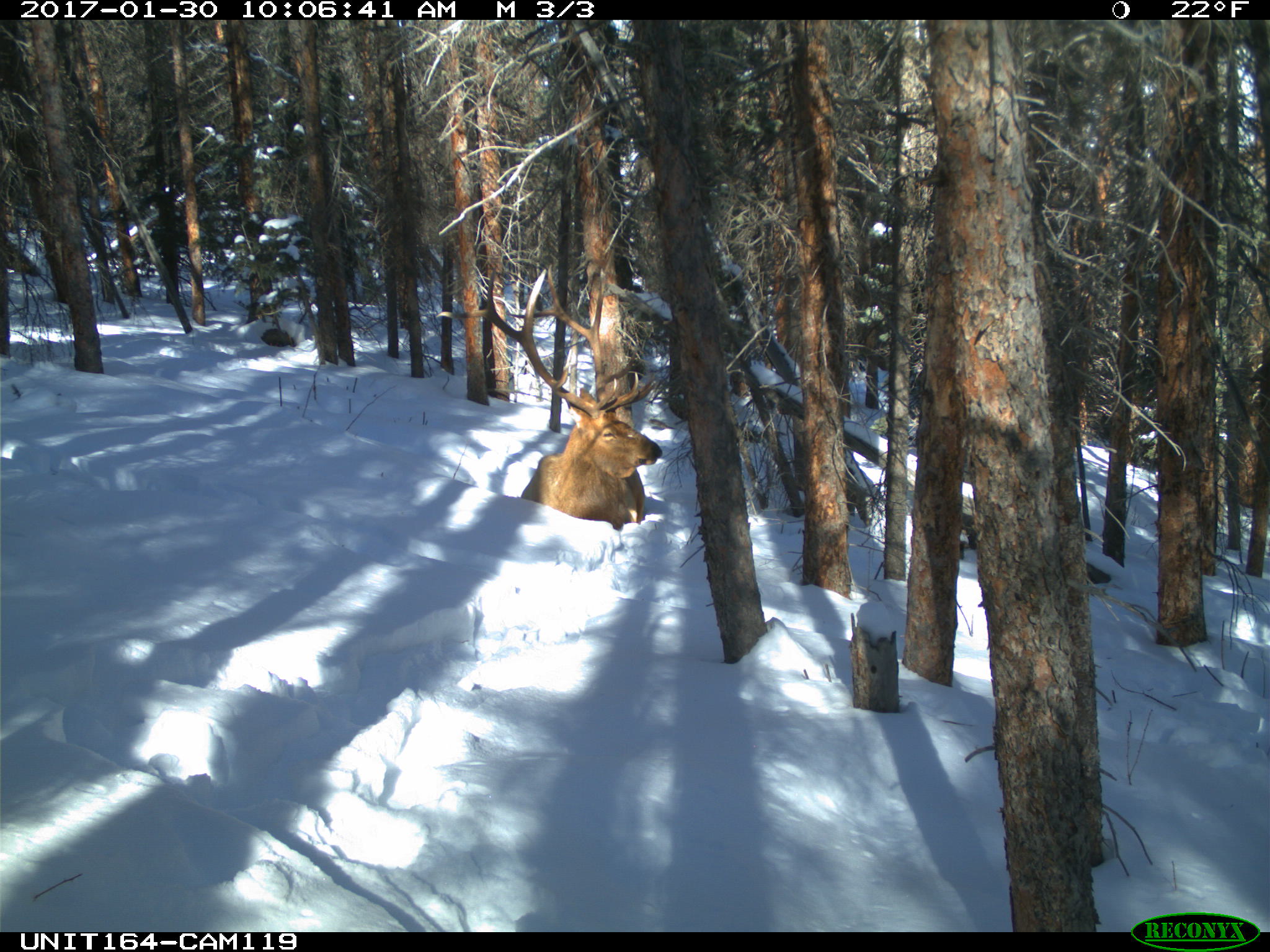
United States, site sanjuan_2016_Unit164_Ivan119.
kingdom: Animalia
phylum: Chordata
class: Mammalia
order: Artiodactyla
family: Cervidae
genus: Cervus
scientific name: Cervus elaphus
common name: red deer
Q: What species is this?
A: Cervus elaphus (red deer).